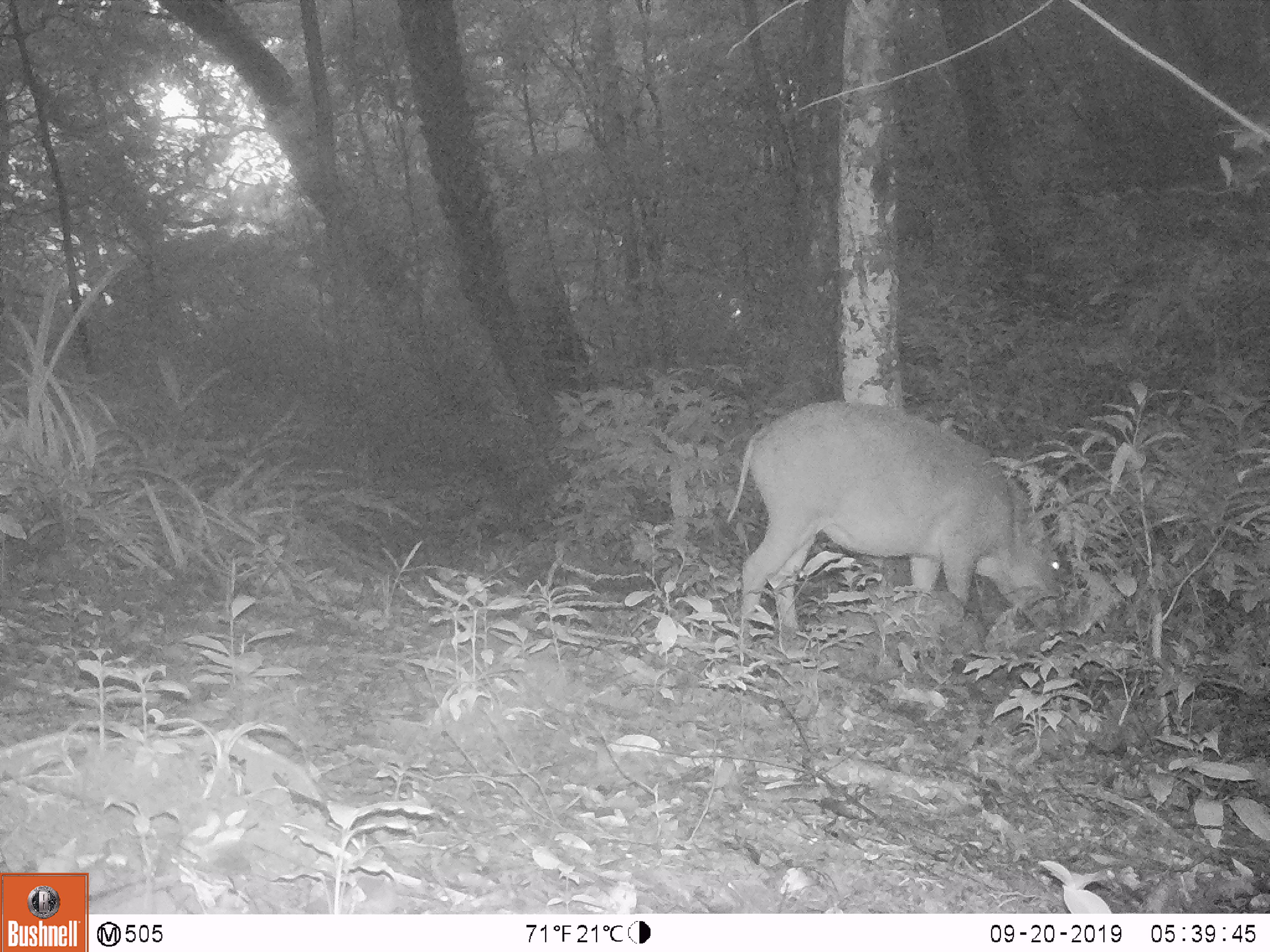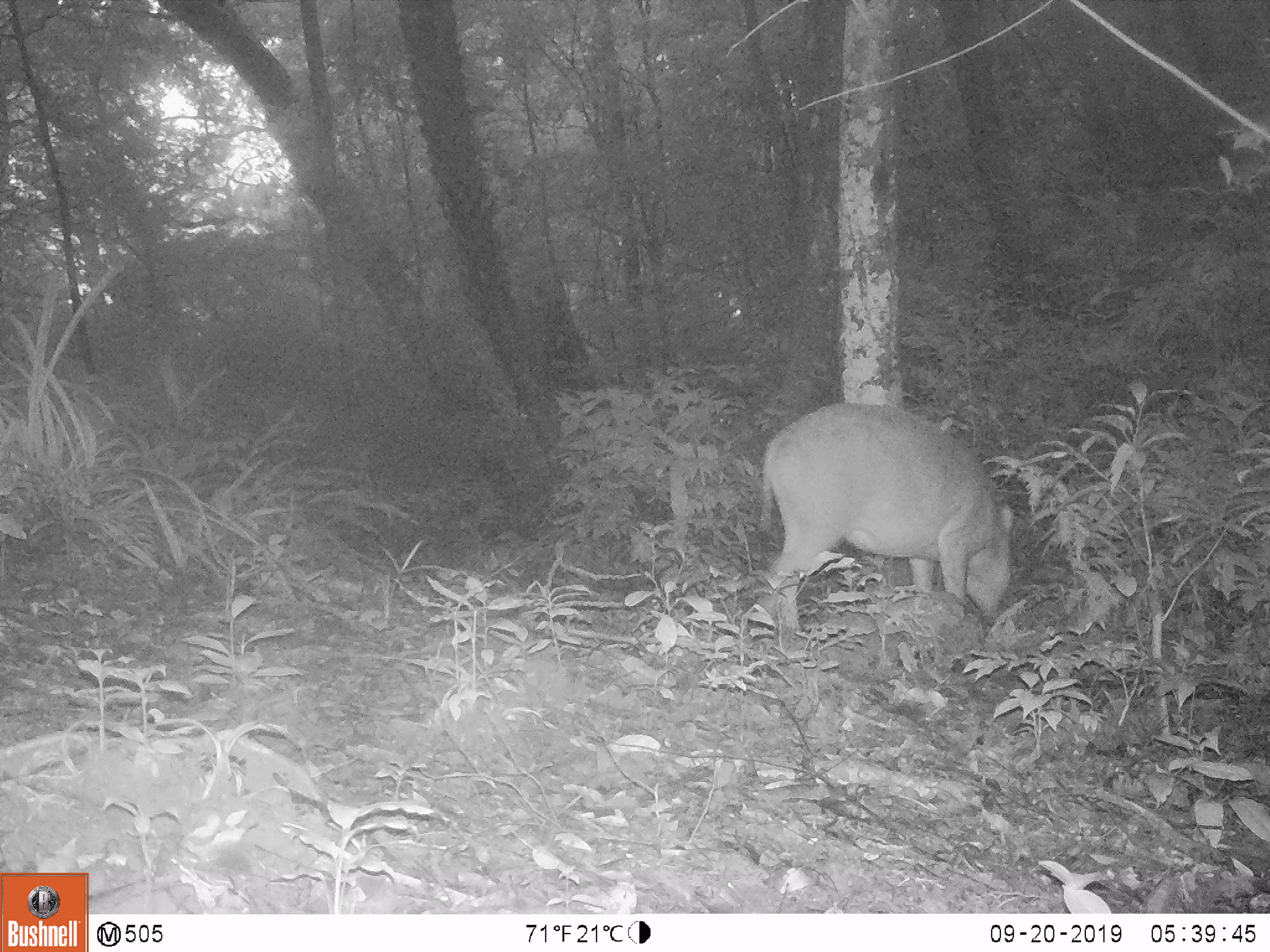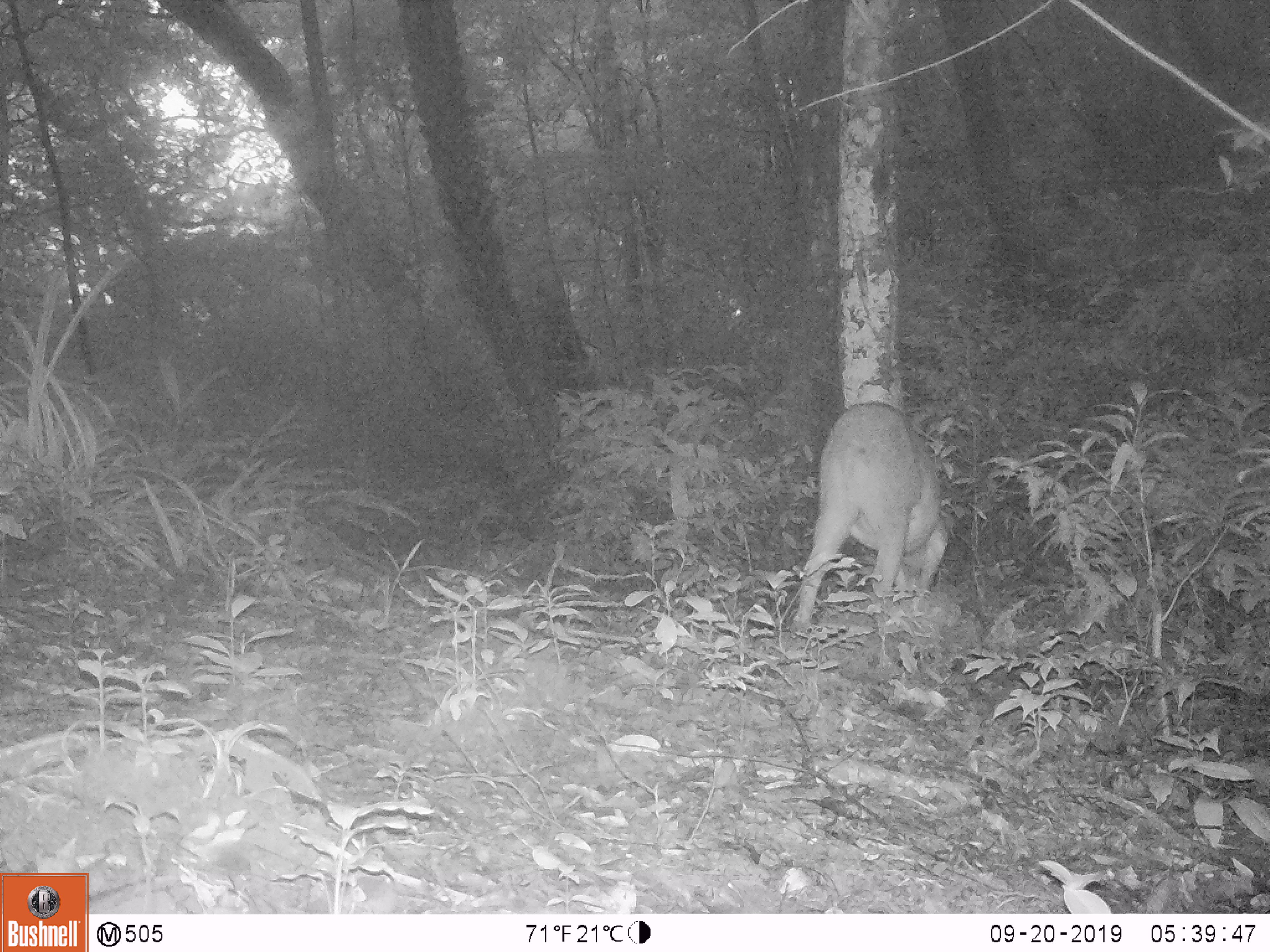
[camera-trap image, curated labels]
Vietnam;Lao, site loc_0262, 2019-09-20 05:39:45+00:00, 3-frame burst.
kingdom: Animalia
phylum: Chordata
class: Mammalia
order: Artiodactyla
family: Suidae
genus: Sus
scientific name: Sus scrofa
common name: eurasian wild pig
Eurasian wild pig (Sus scrofa). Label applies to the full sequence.